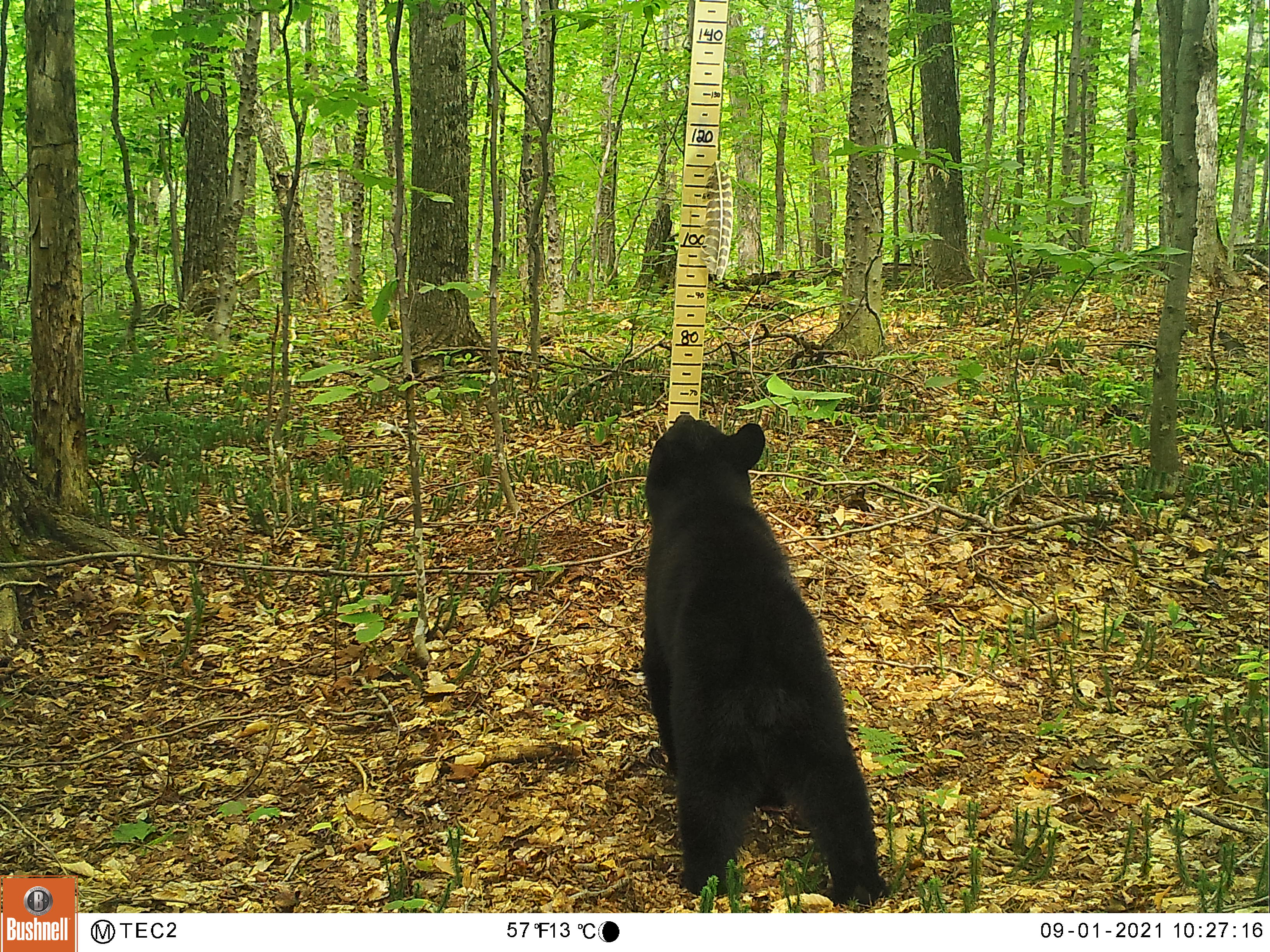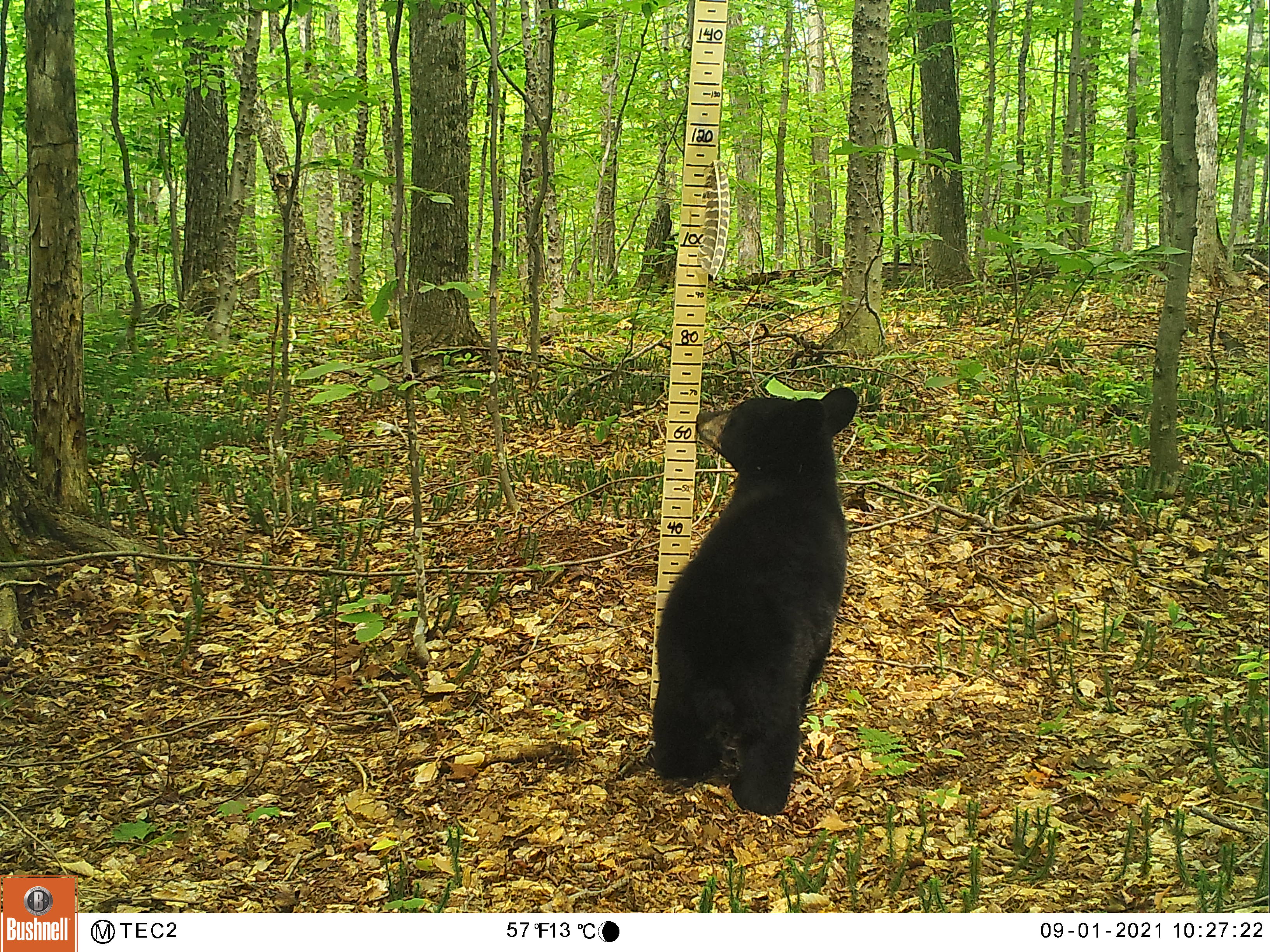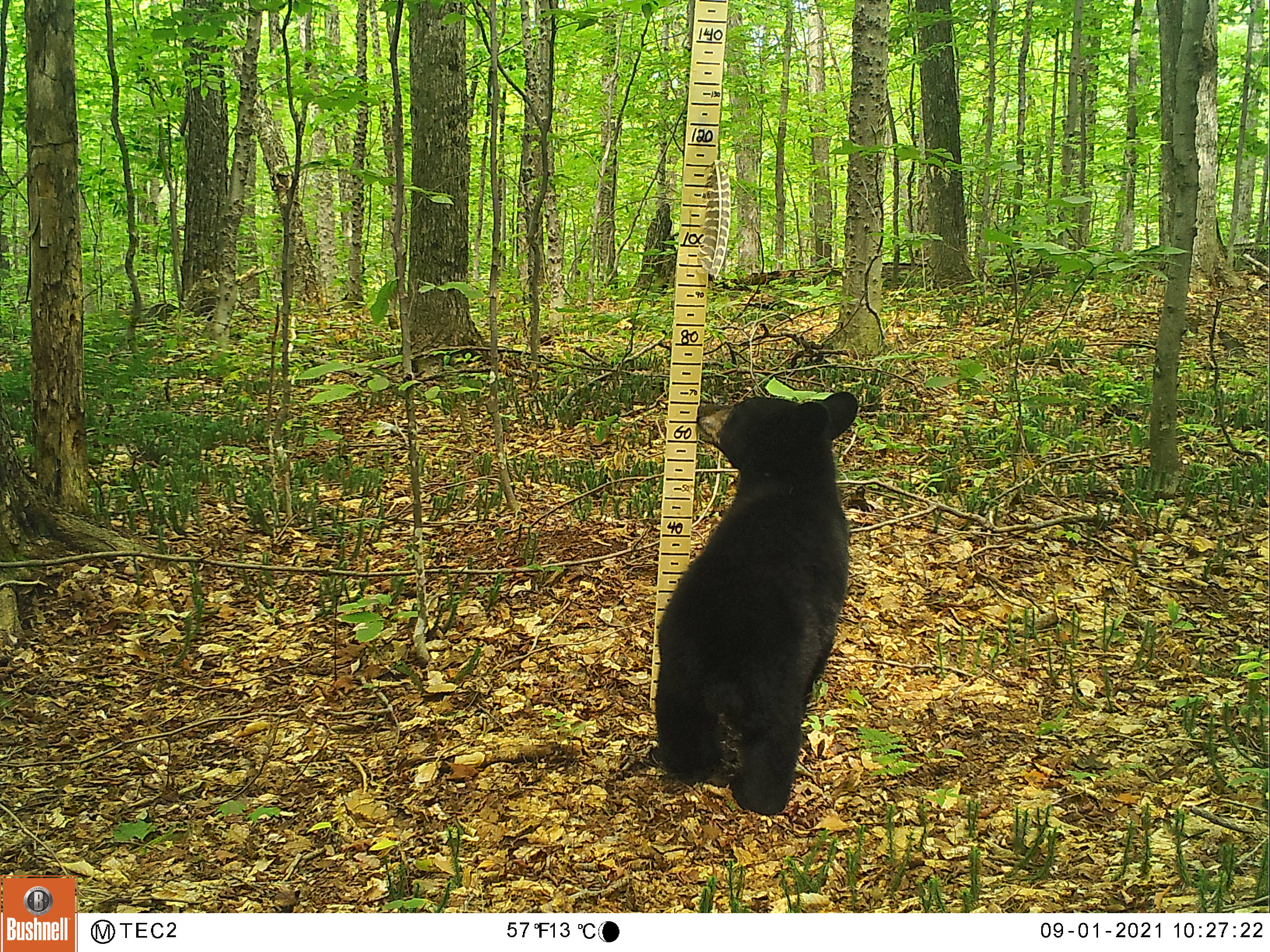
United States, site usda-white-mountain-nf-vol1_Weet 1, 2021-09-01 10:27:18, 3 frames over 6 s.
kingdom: Animalia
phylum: Chordata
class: Mammalia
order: Carnivora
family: Ursidae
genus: Ursus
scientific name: Ursus americanus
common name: black bear